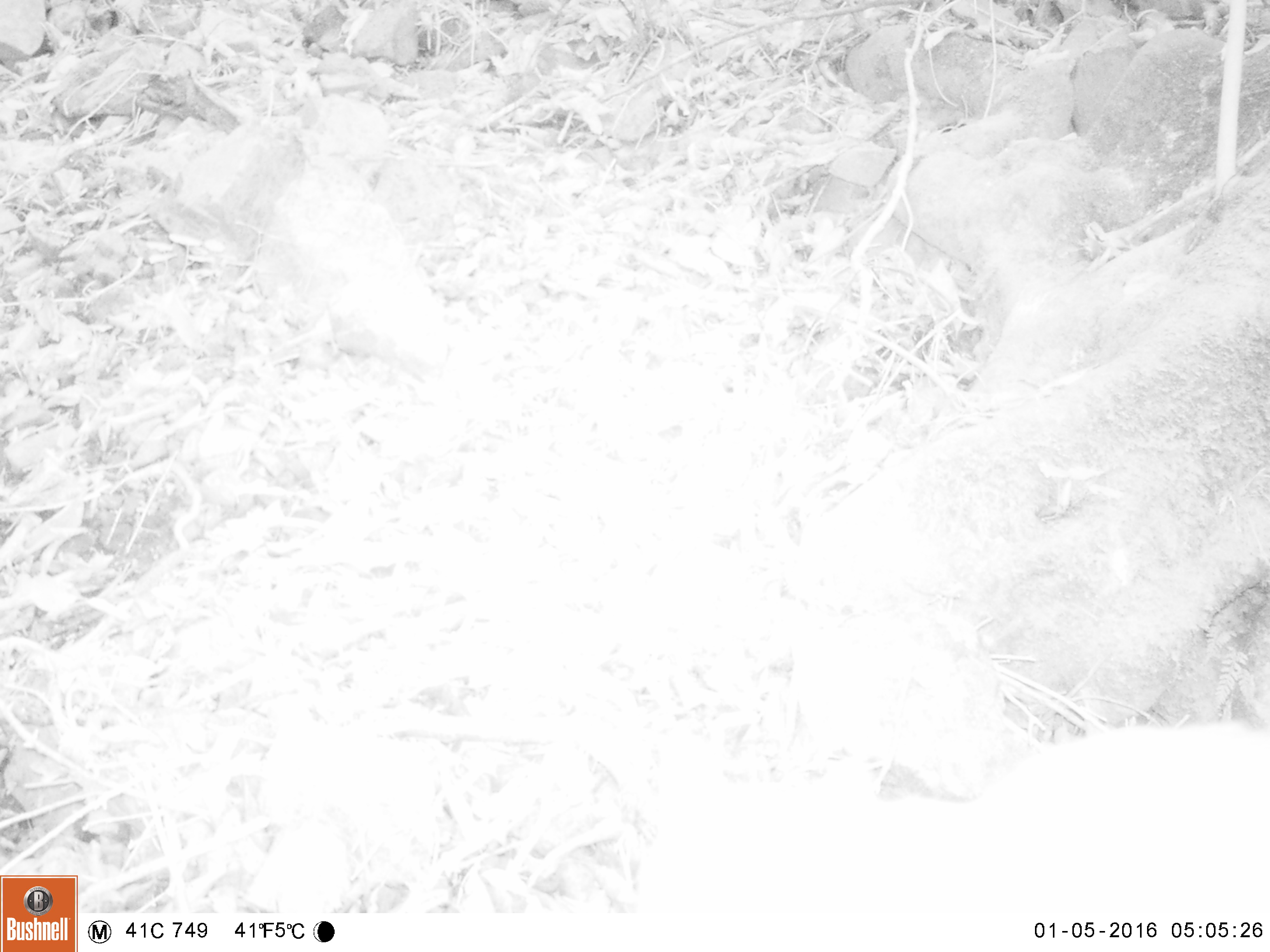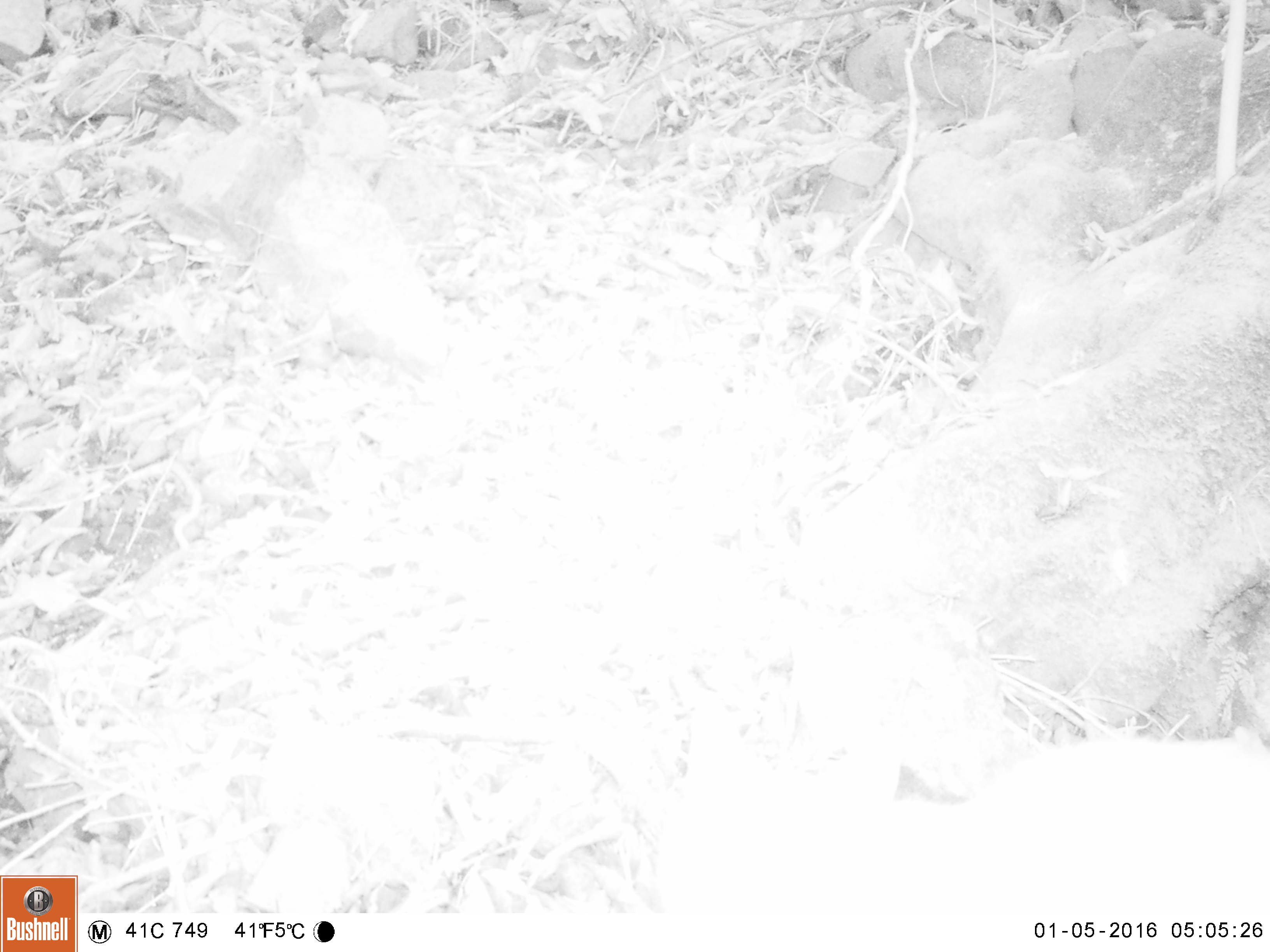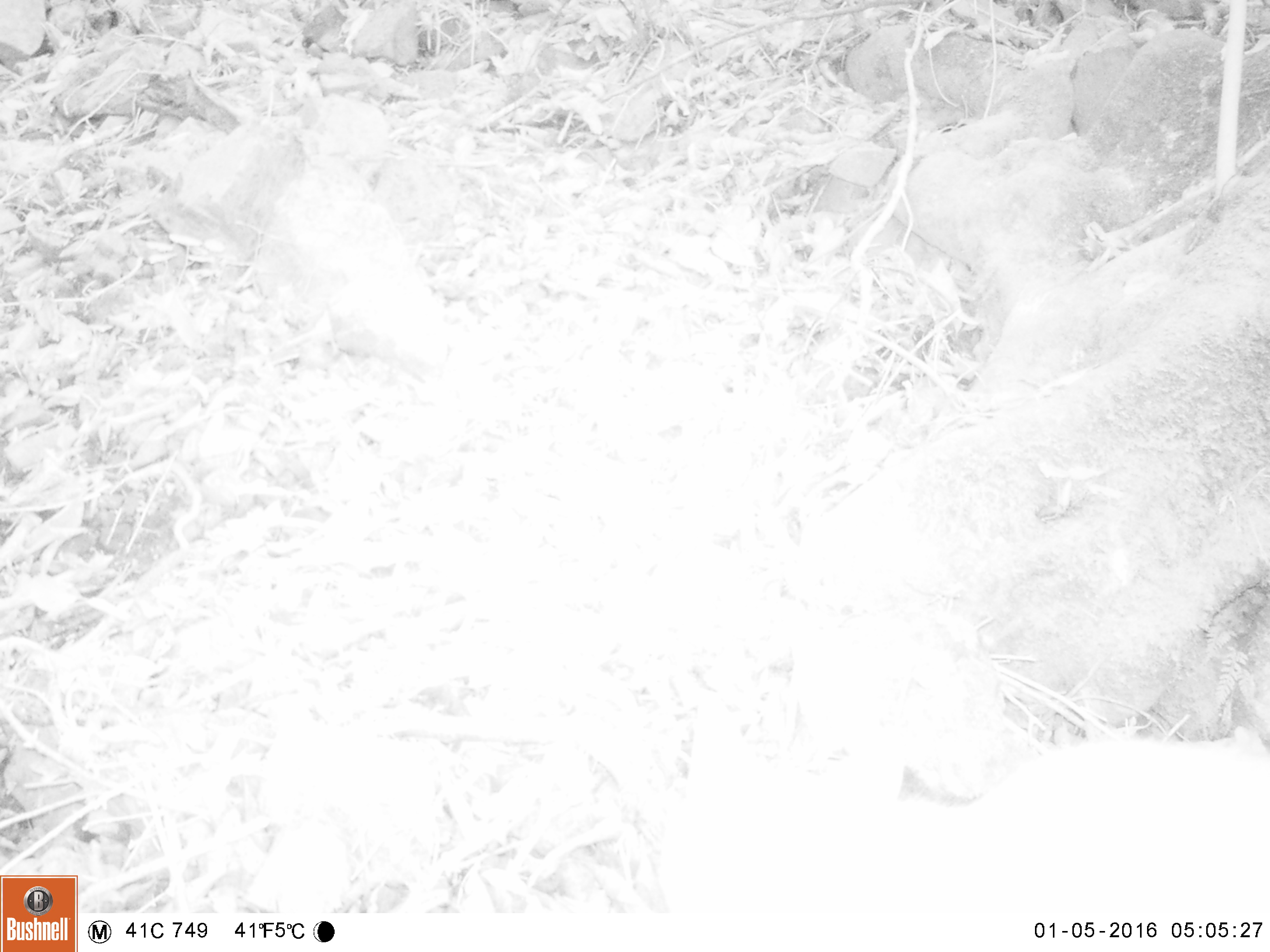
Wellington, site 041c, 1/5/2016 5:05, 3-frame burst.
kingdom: Animalia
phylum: Chordata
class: Mammalia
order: Carnivora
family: Felidae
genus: Felis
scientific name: Felis catus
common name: cat